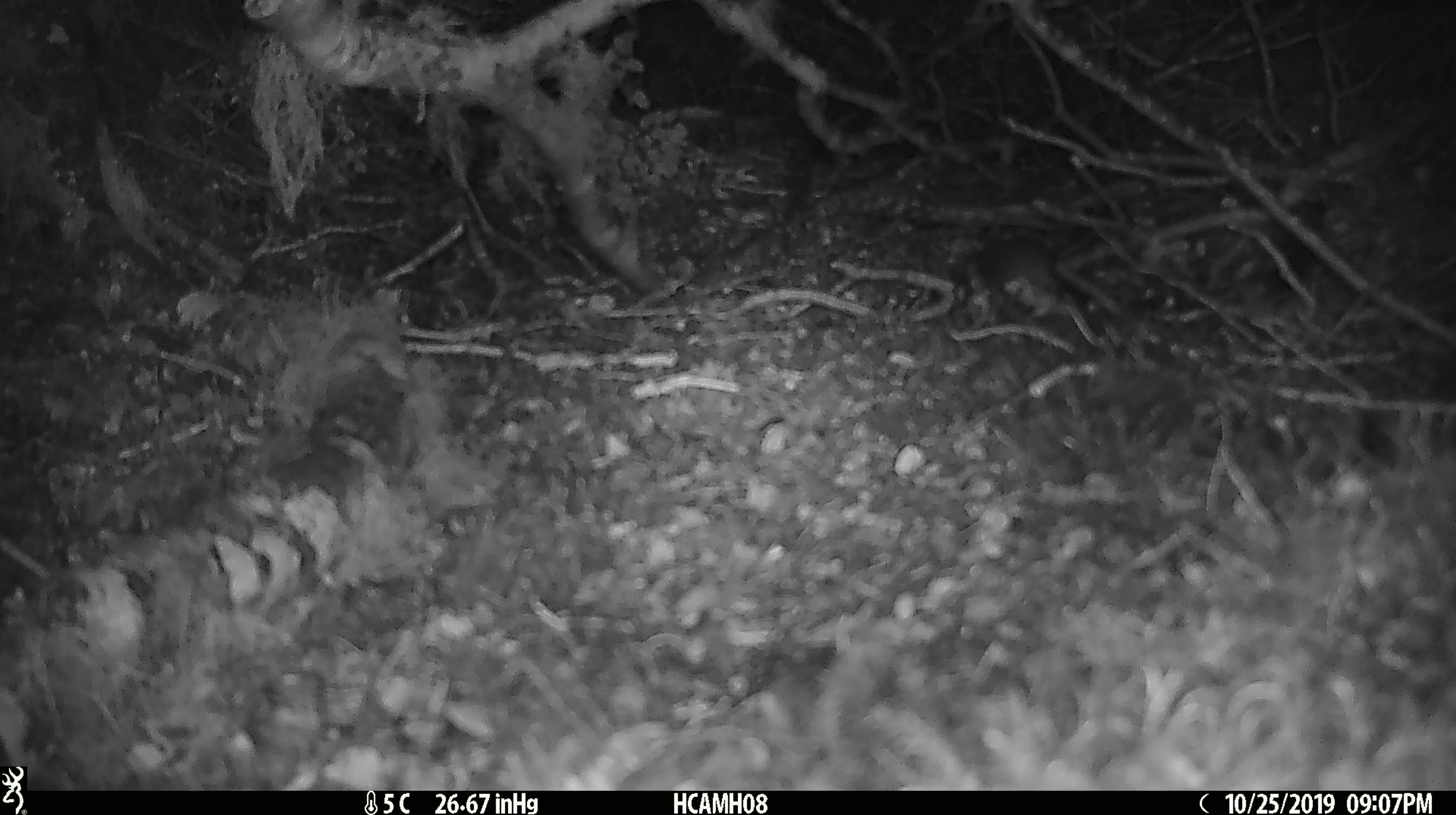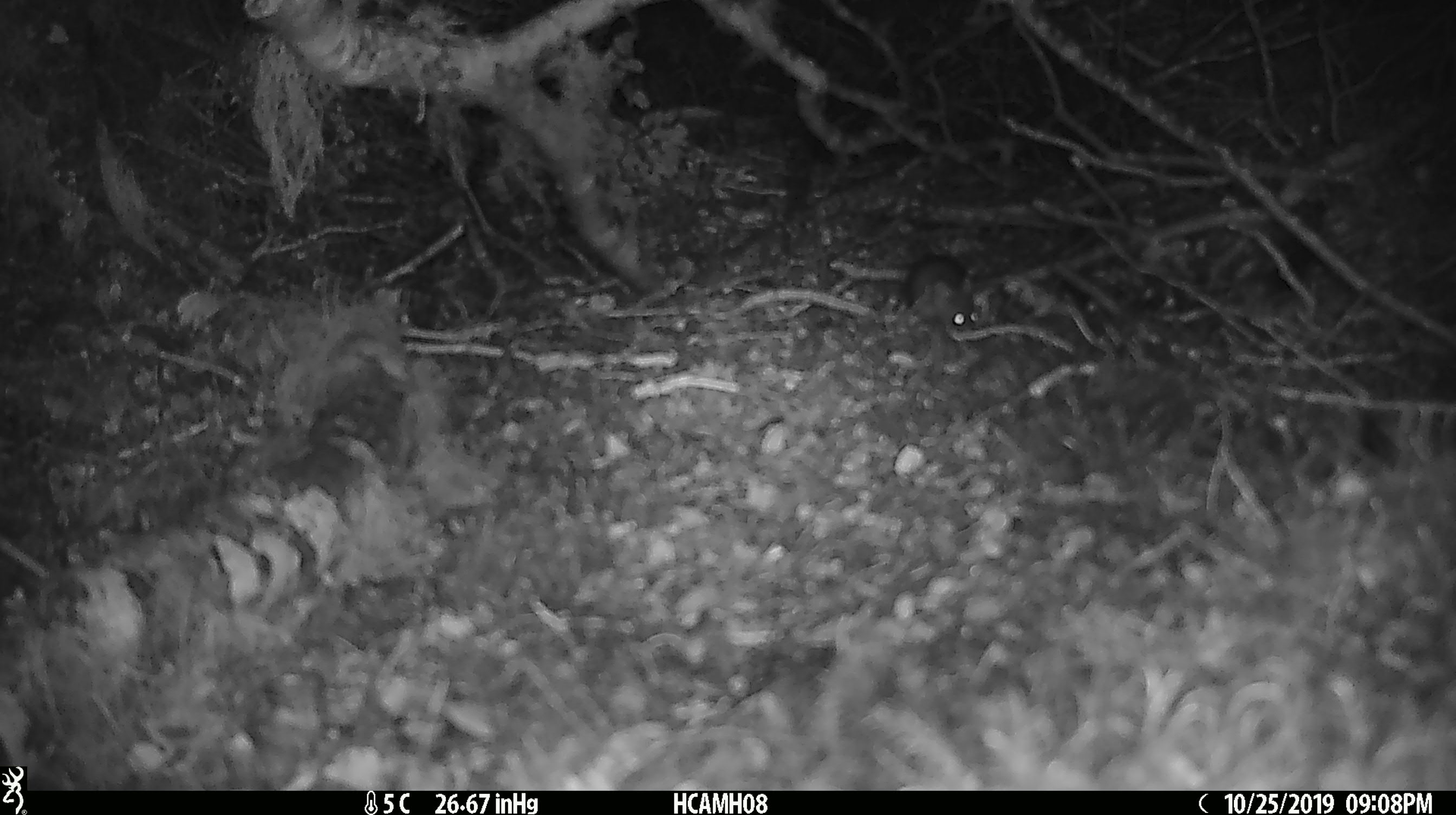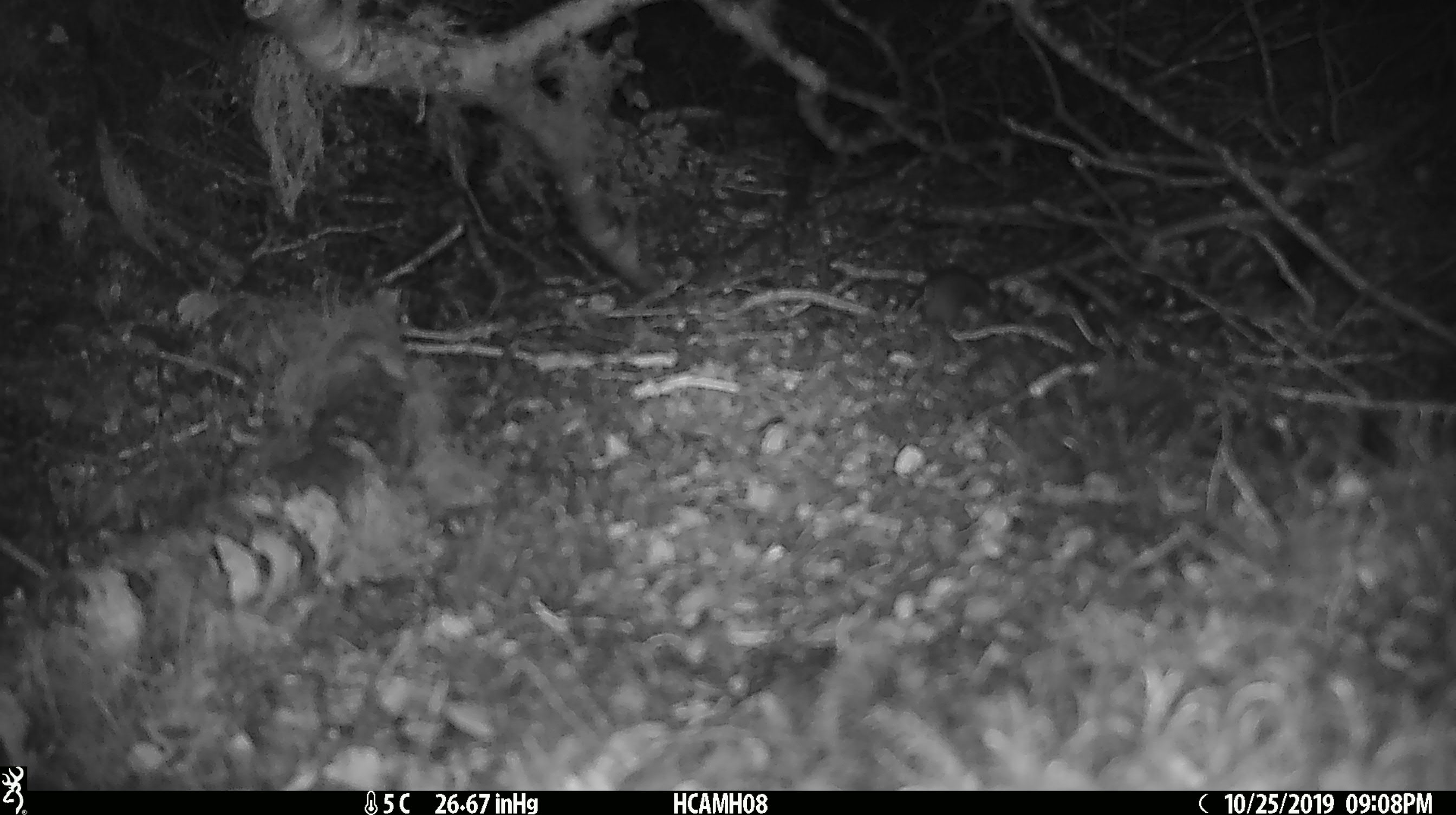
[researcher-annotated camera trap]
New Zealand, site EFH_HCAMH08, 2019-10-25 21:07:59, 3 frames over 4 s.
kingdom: Animalia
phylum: Chordata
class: Mammalia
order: Rodentia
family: Muridae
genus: Mus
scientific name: Mus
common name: mouse